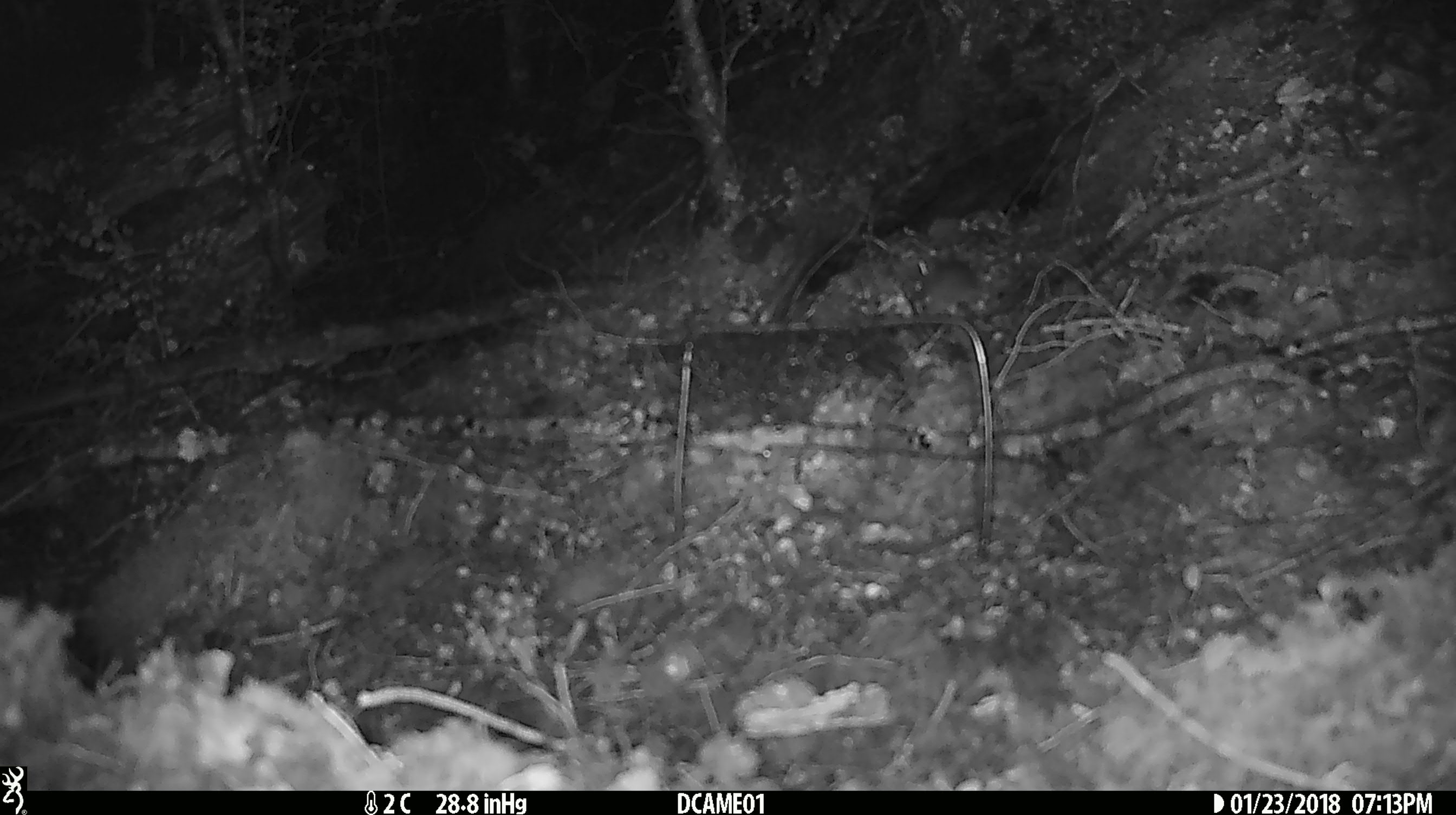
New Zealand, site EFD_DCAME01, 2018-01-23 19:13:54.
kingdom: Animalia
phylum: Chordata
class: Mammalia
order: Rodentia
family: Muridae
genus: Mus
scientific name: Mus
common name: mouse